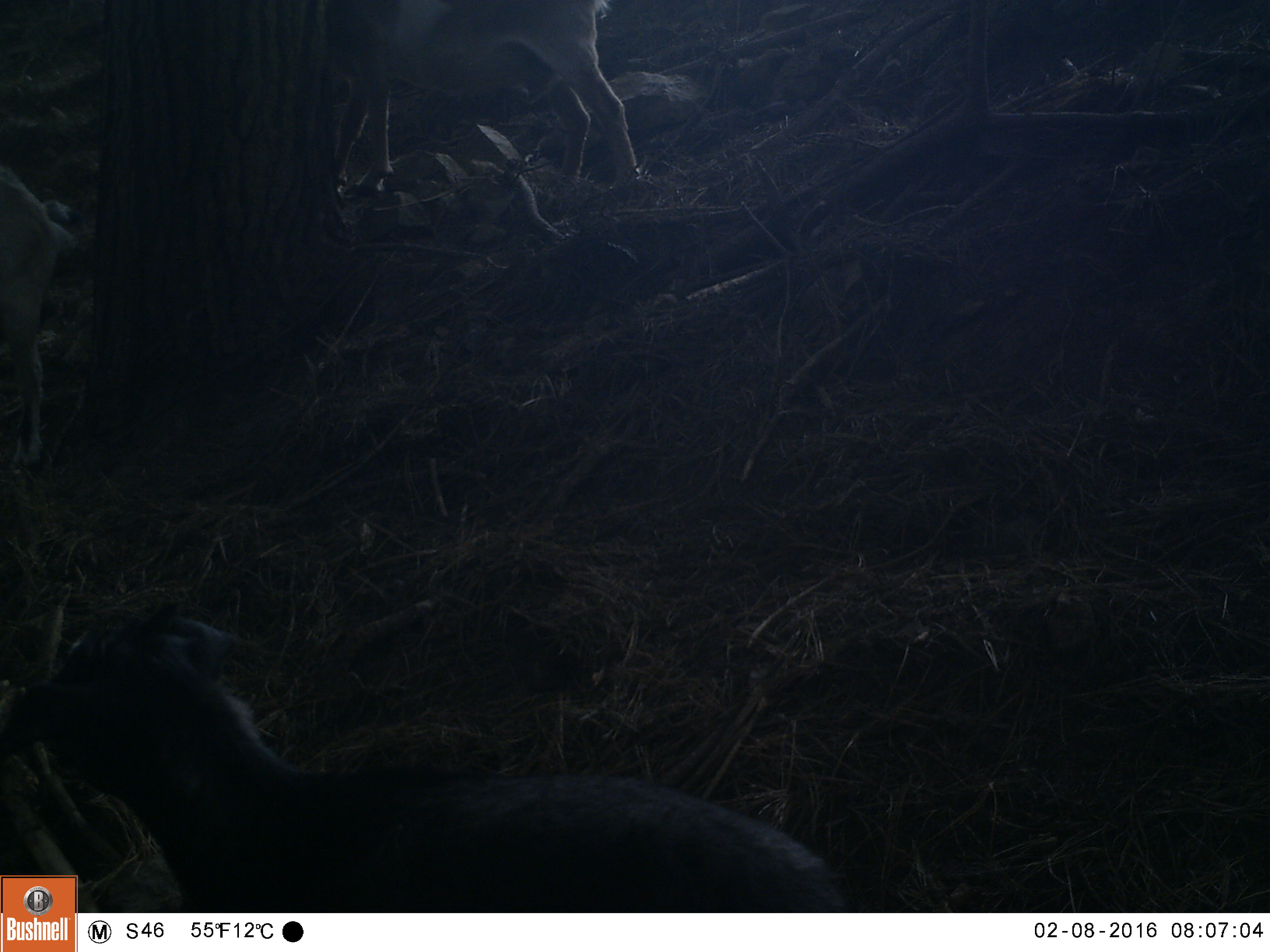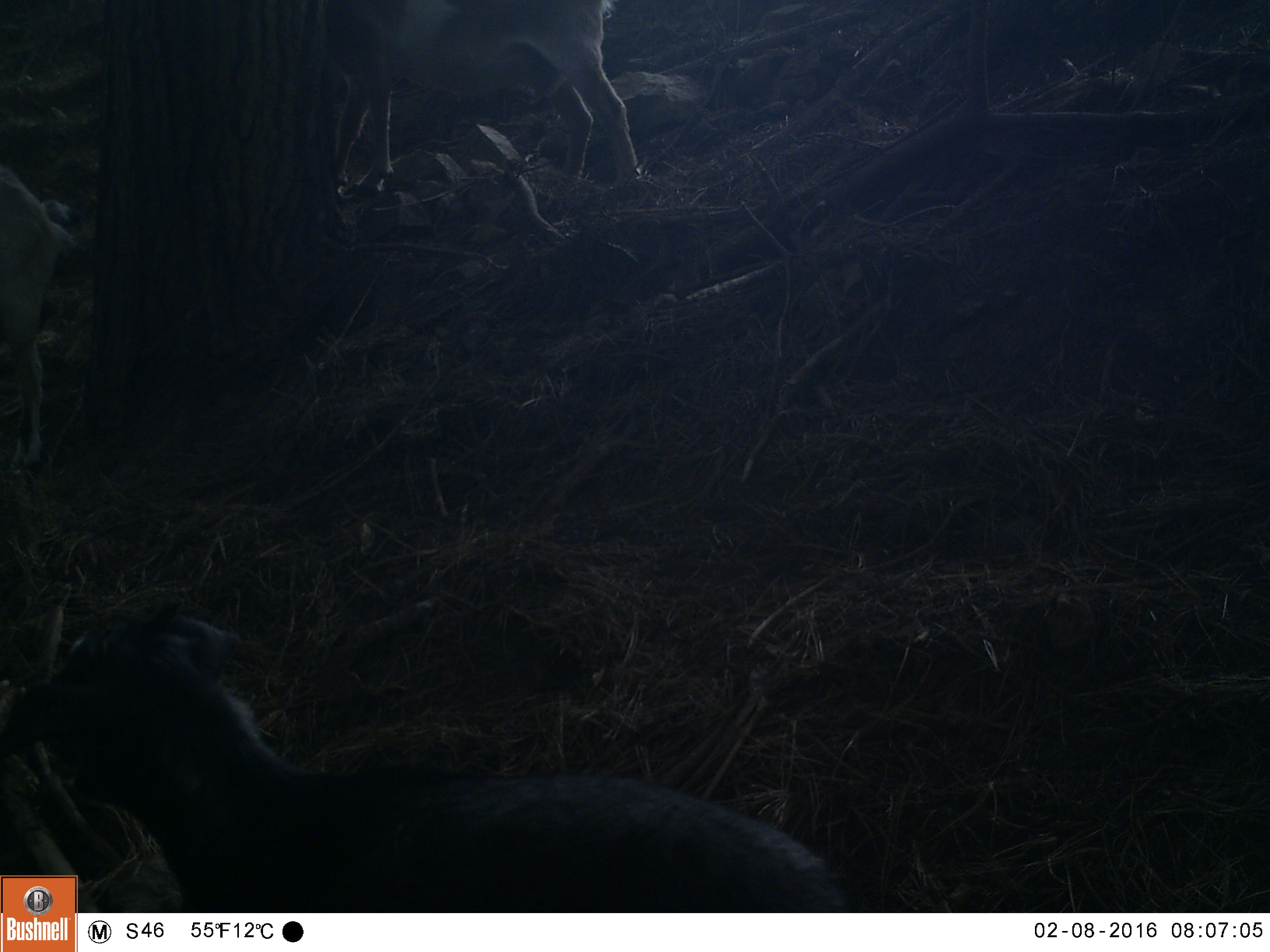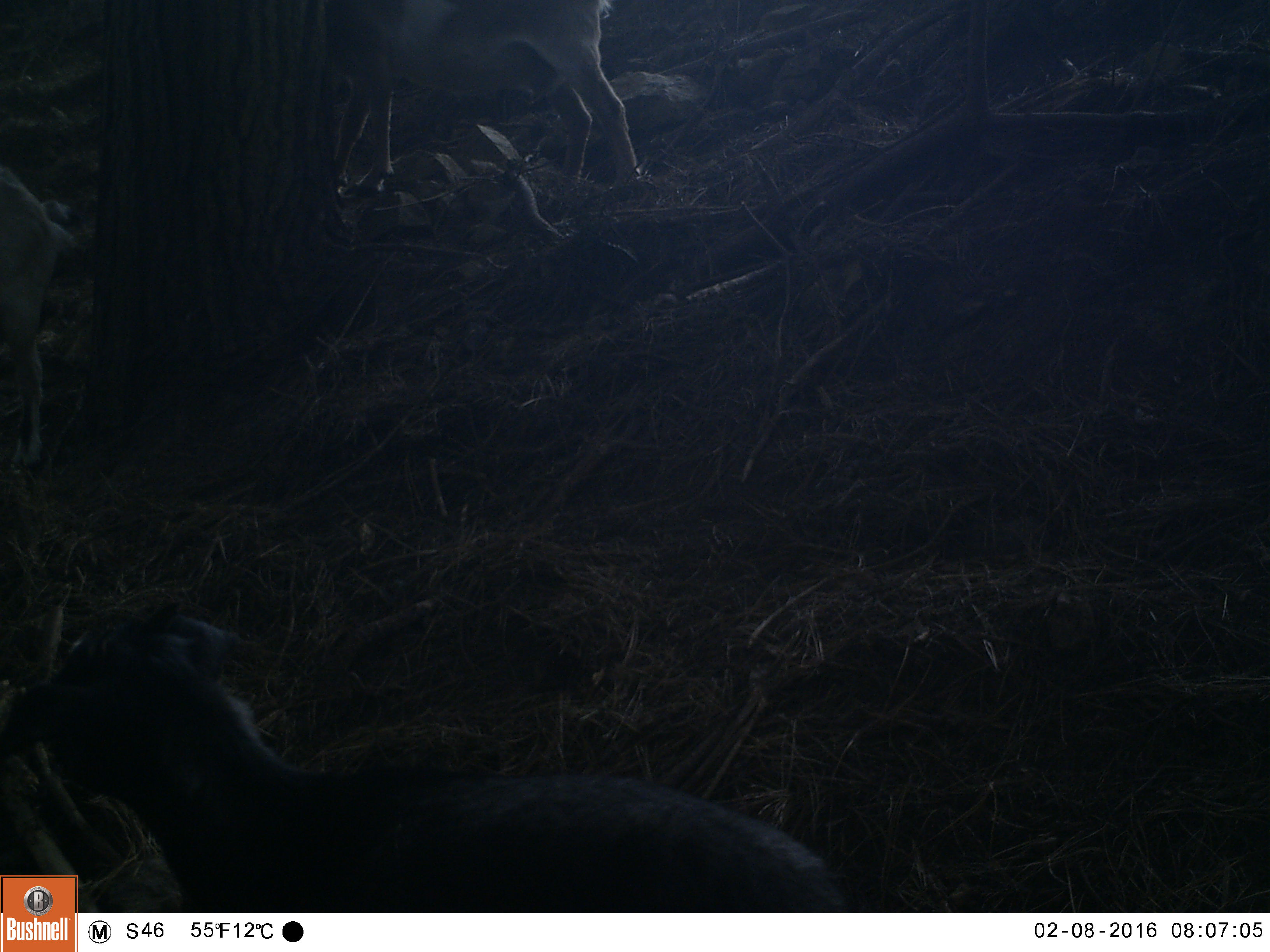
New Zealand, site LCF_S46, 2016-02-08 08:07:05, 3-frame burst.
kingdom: Animalia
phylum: Chordata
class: Mammalia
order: Artiodactyla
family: Bovidae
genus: Capra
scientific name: Capra hircus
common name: goat